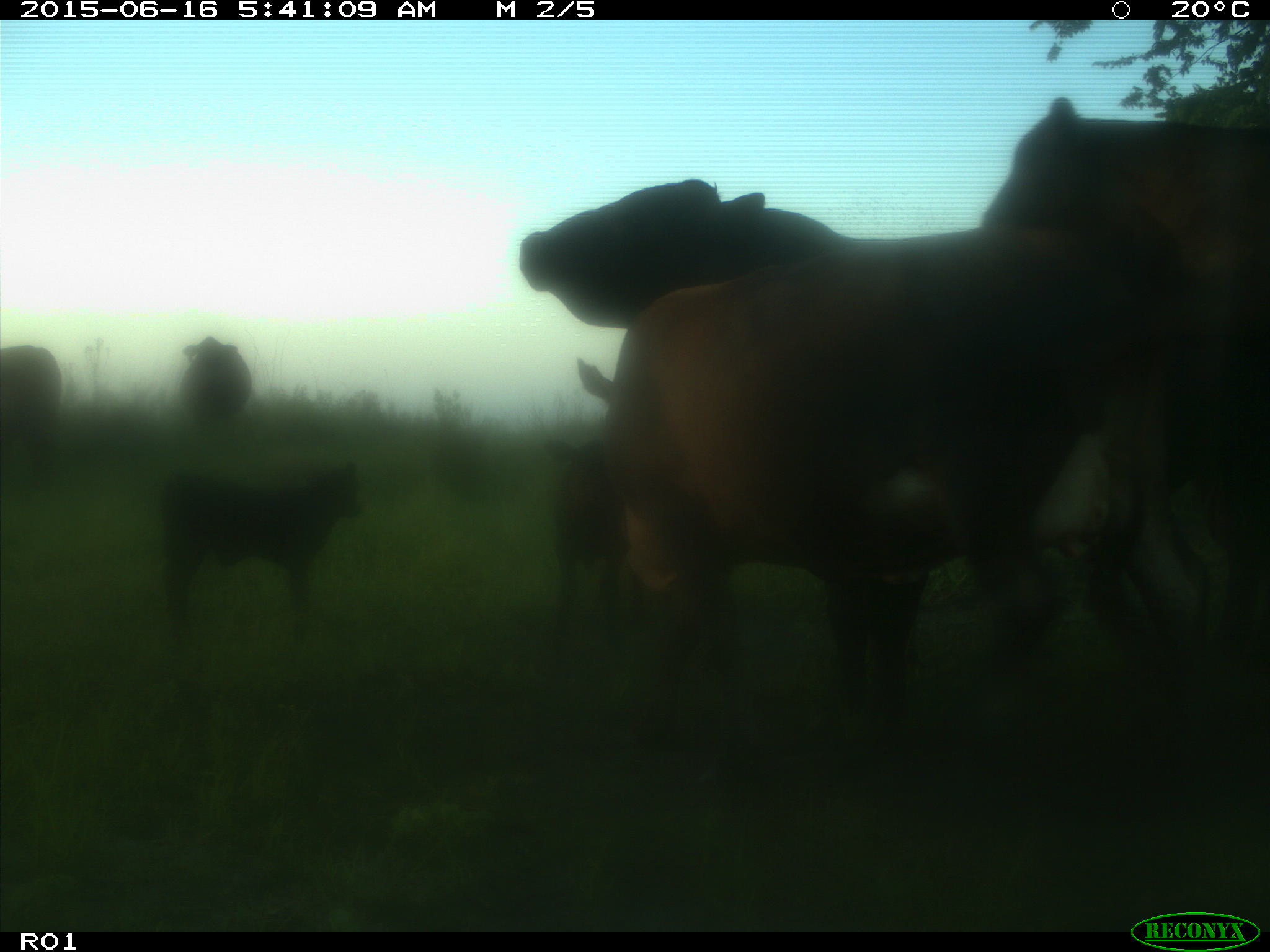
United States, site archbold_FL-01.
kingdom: Animalia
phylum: Chordata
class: Mammalia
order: Artiodactyla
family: Bovidae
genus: Bos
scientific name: Bos taurus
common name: domestic cow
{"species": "Bos taurus (domestic cow)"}